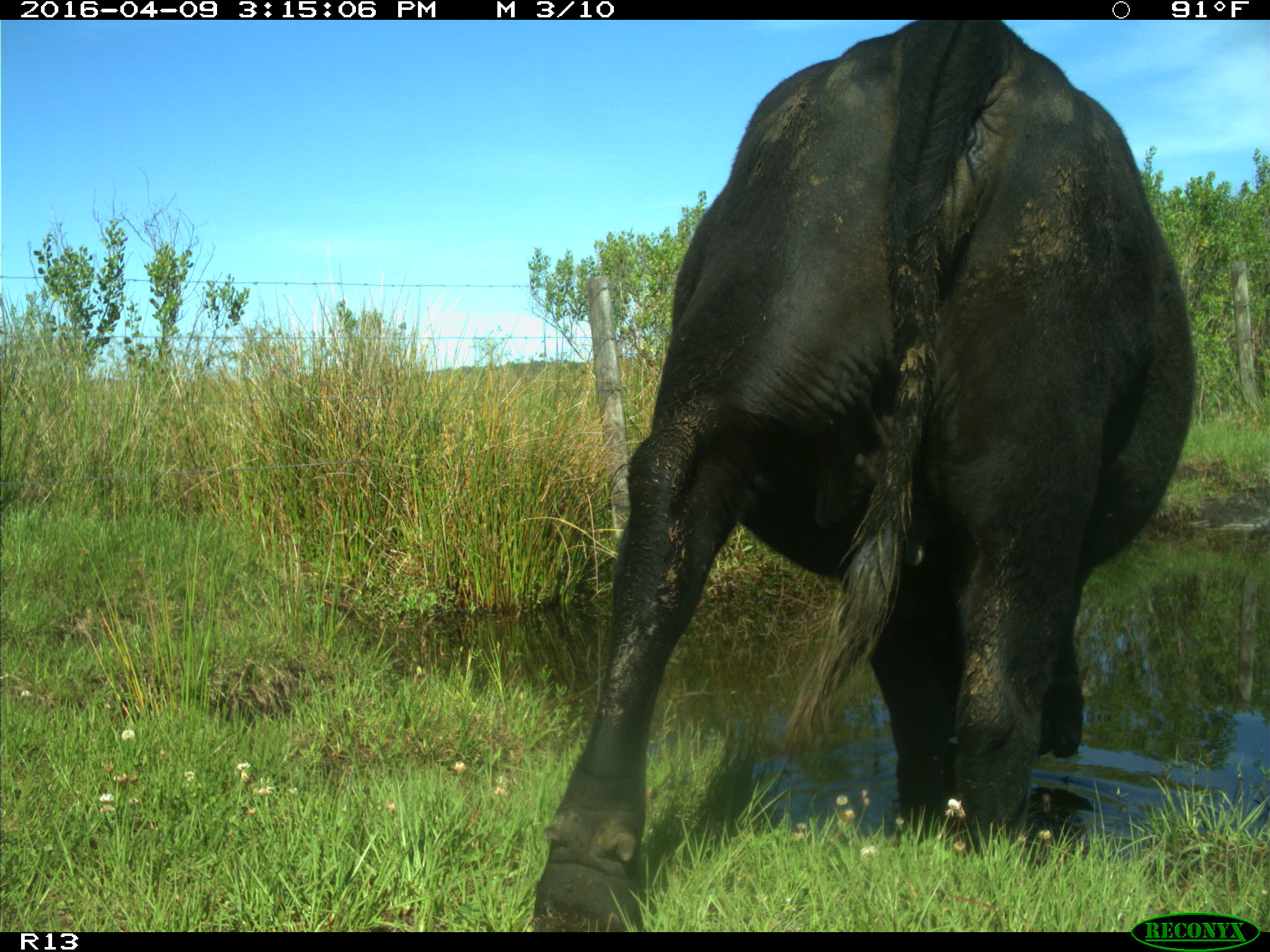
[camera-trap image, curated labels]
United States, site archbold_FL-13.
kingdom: Animalia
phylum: Chordata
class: Mammalia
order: Artiodactyla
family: Bovidae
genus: Bos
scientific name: Bos taurus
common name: domestic cow